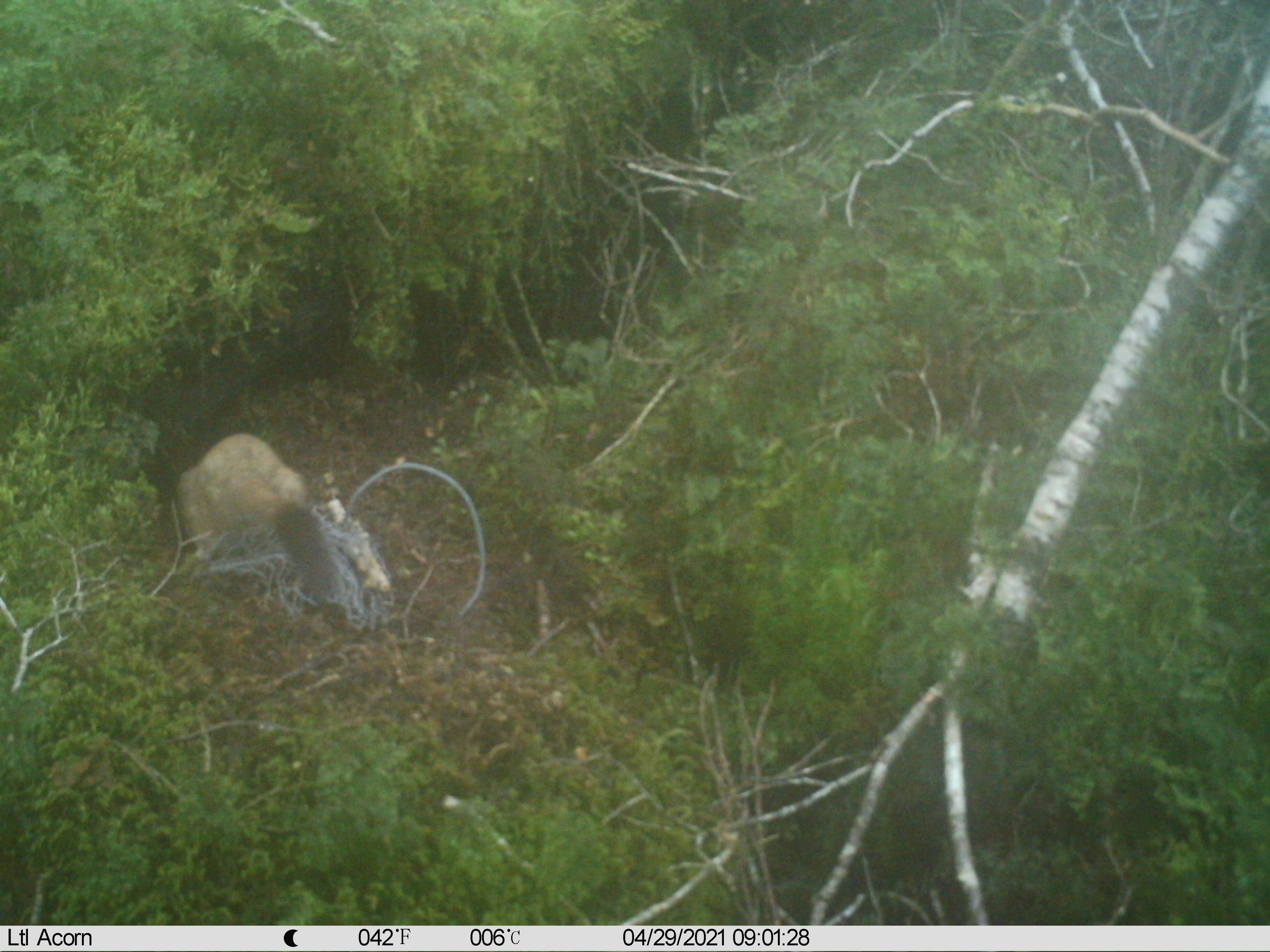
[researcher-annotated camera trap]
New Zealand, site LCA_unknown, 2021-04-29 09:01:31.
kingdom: Animalia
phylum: Chordata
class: Mammalia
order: Carnivora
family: Mustelidae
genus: Mustela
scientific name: Mustela erminea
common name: stoat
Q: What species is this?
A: Stoat (Mustela erminea).